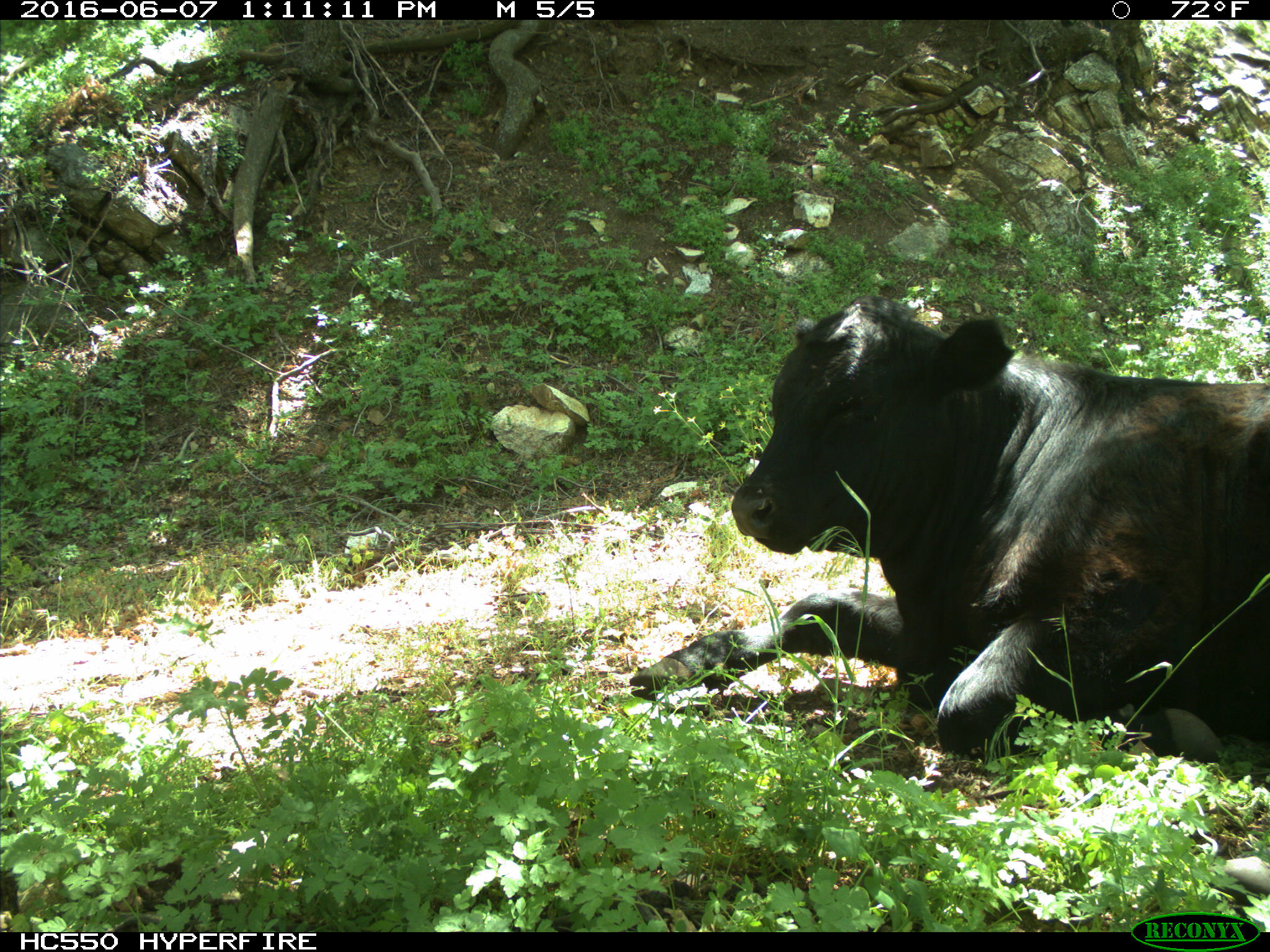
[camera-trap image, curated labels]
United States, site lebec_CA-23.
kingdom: Animalia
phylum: Chordata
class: Mammalia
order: Artiodactyla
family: Bovidae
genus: Bos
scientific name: Bos taurus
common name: domestic cow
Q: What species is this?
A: Bos taurus (domestic cow).